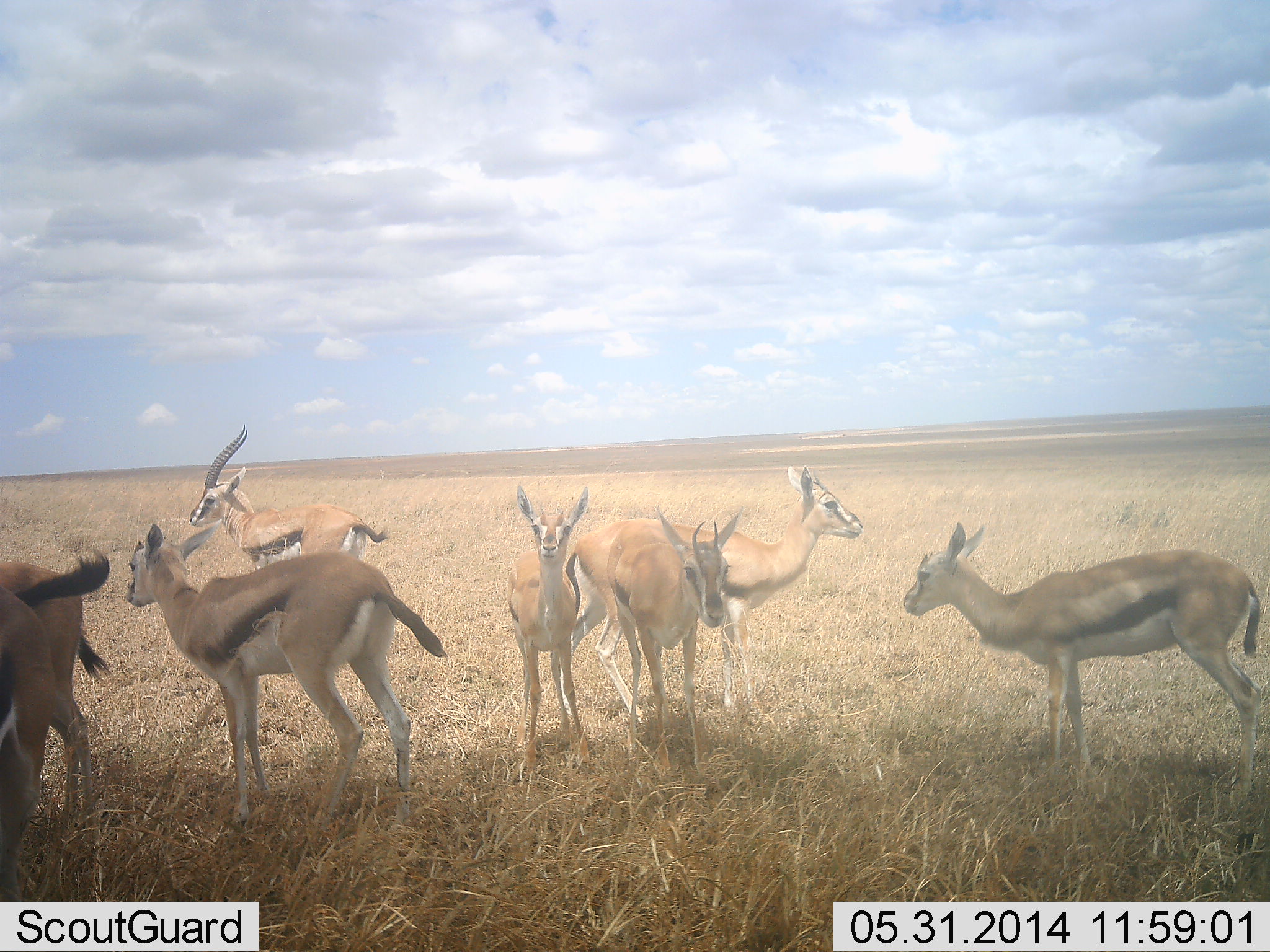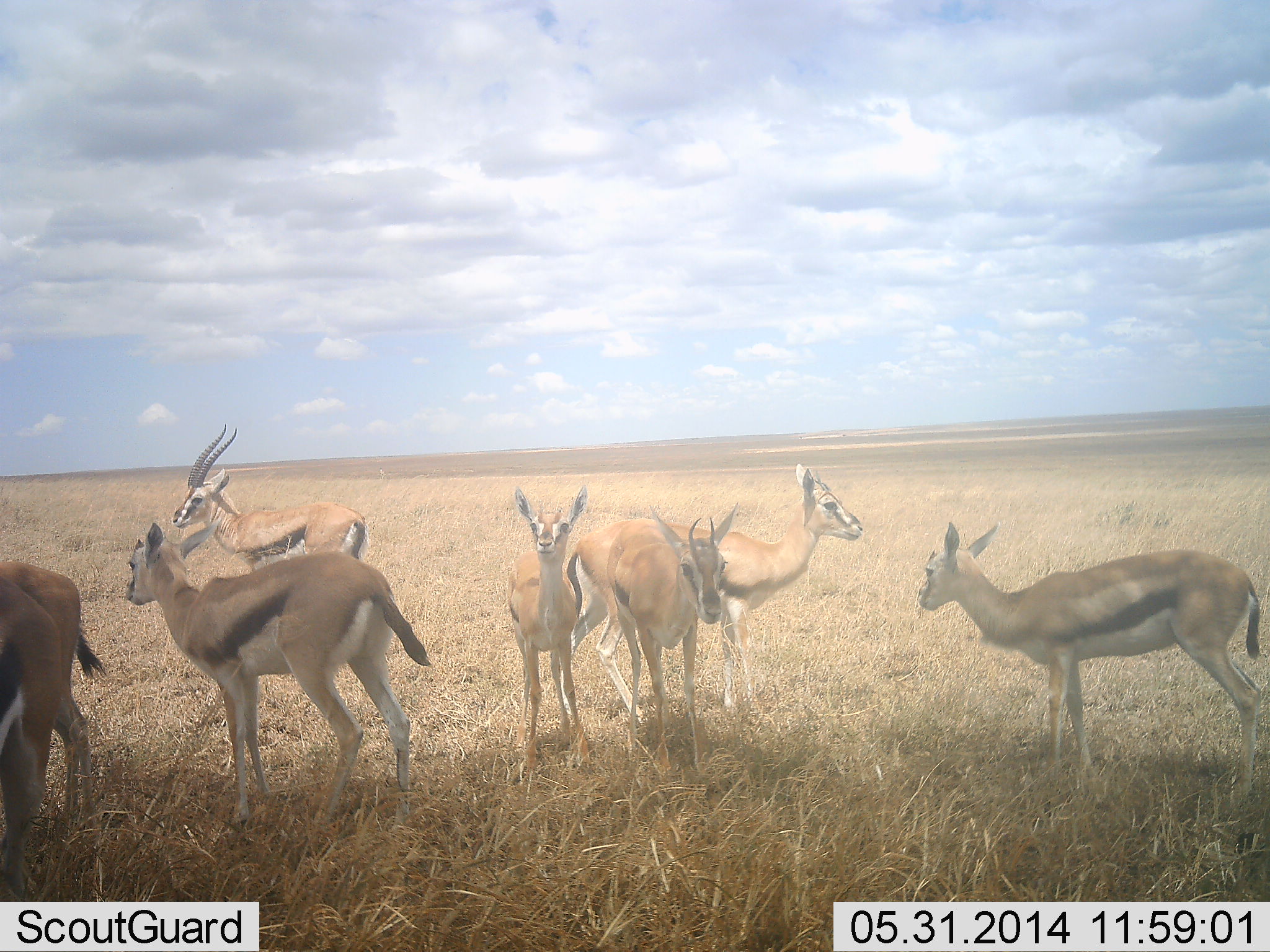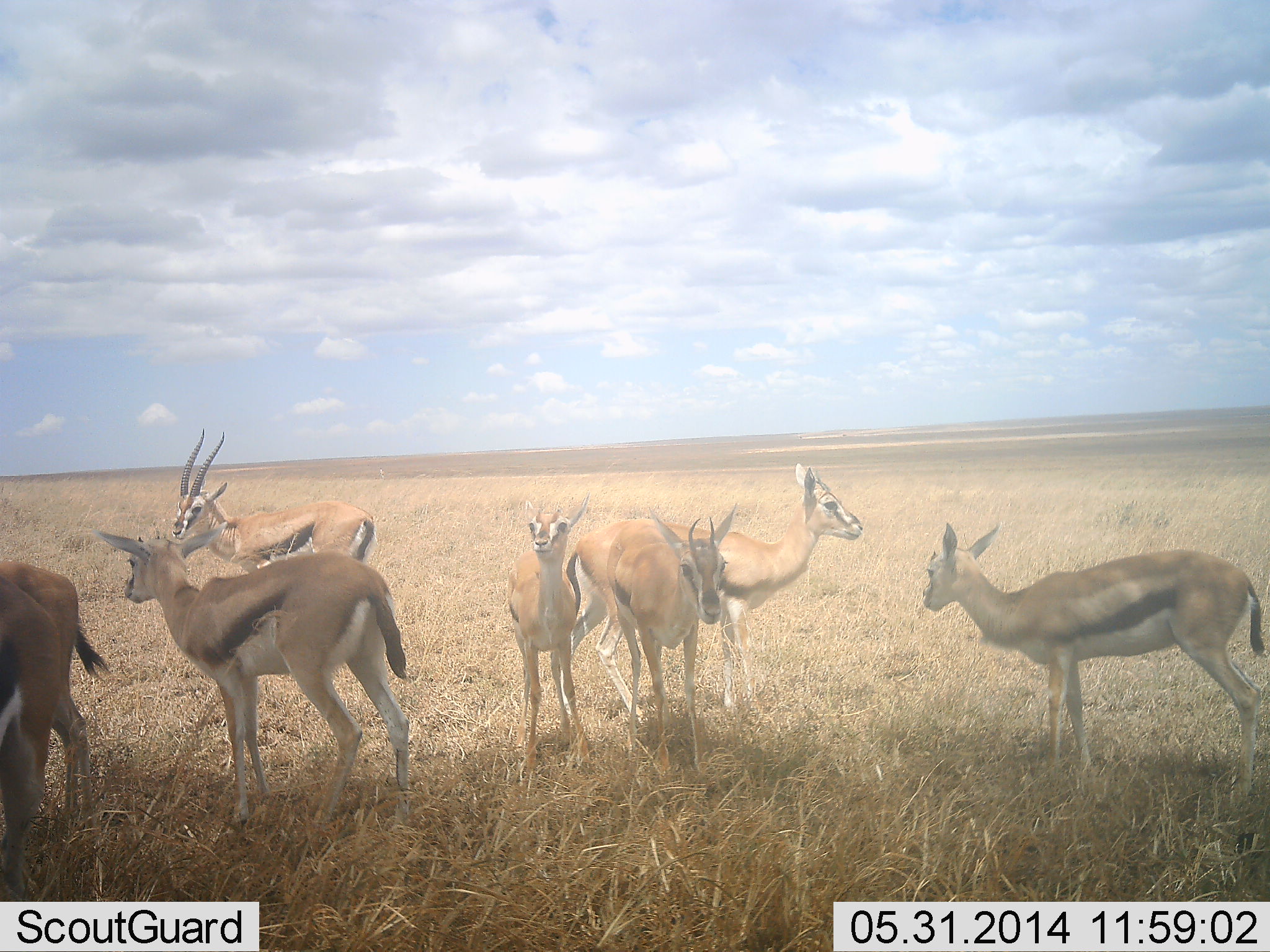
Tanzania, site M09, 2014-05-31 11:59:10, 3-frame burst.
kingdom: Animalia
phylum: Chordata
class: Mammalia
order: Artiodactyla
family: Bovidae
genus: Eudorcas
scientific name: Eudorcas thomsonii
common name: thomson's gazelle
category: gazellethomsons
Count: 8.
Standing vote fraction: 100%.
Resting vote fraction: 10%.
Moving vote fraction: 0%.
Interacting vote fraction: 0%.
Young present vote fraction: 10%.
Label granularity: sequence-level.